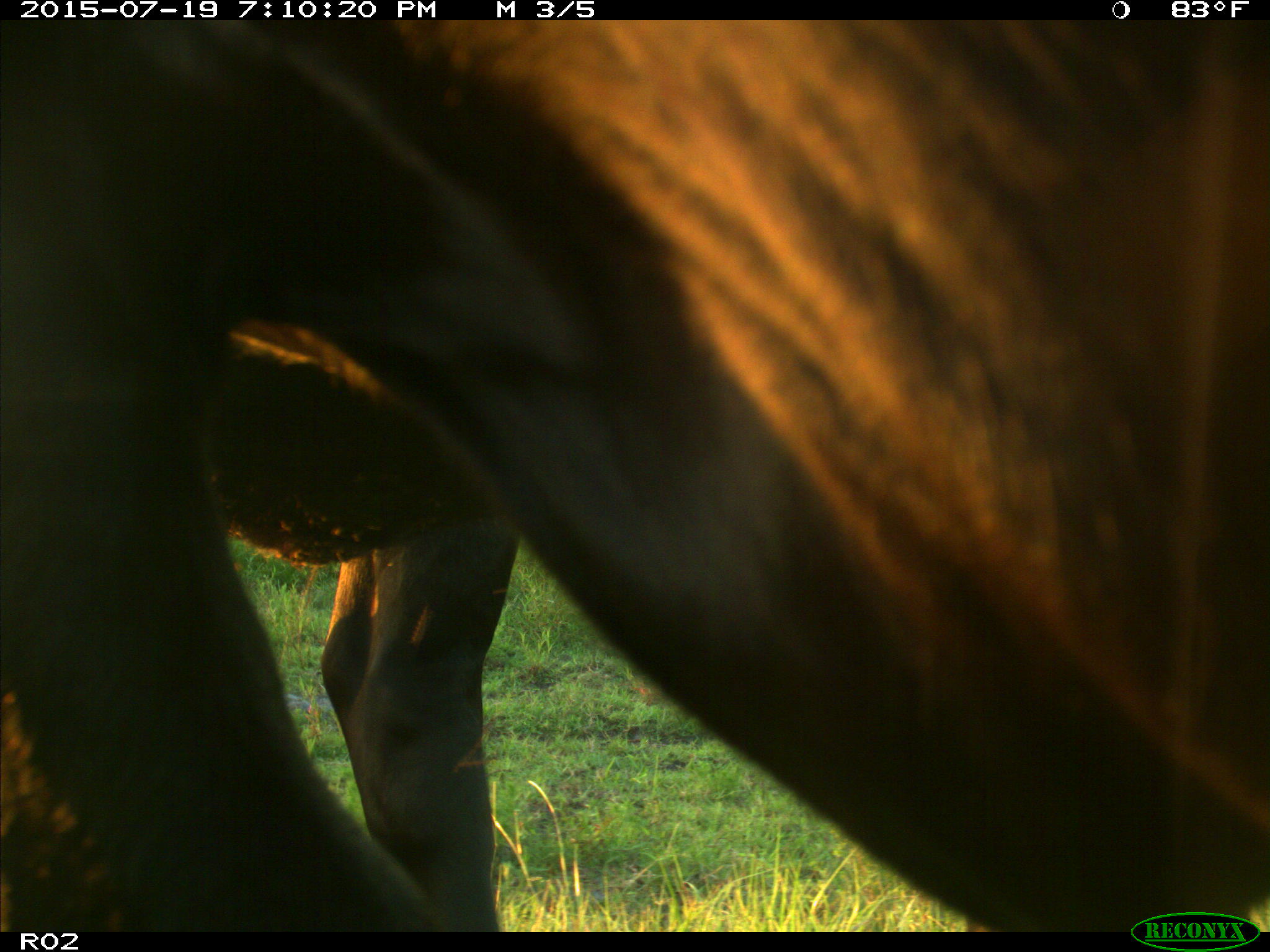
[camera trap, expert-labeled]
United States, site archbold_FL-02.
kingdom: Animalia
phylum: Chordata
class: Mammalia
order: Artiodactyla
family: Bovidae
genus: Bos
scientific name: Bos taurus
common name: domestic cow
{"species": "Bos taurus (domestic cow)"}